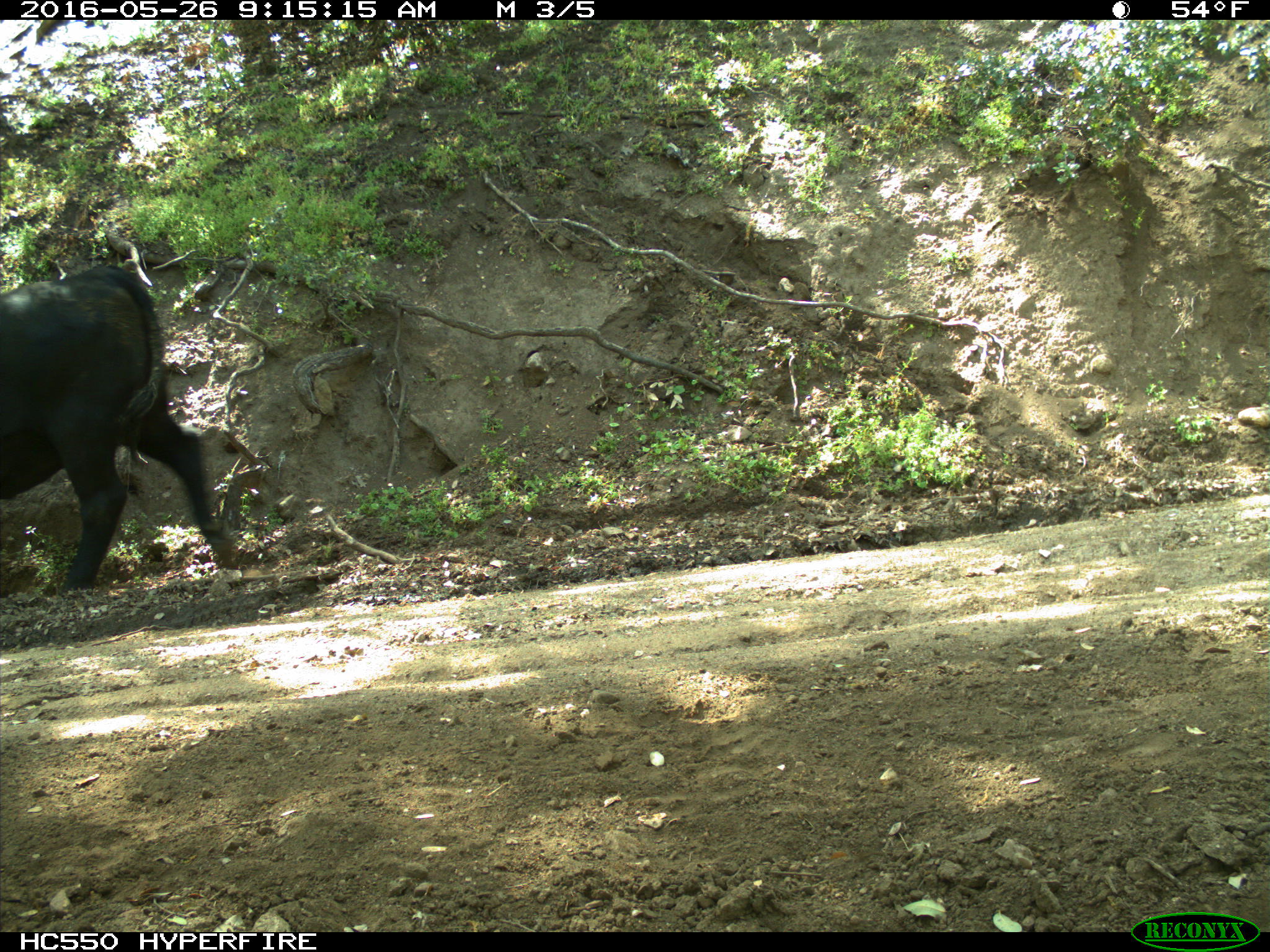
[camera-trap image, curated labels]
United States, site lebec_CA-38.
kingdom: Animalia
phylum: Chordata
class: Mammalia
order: Artiodactyla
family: Bovidae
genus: Bos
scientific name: Bos taurus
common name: domestic cow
Bos taurus (domestic cow).